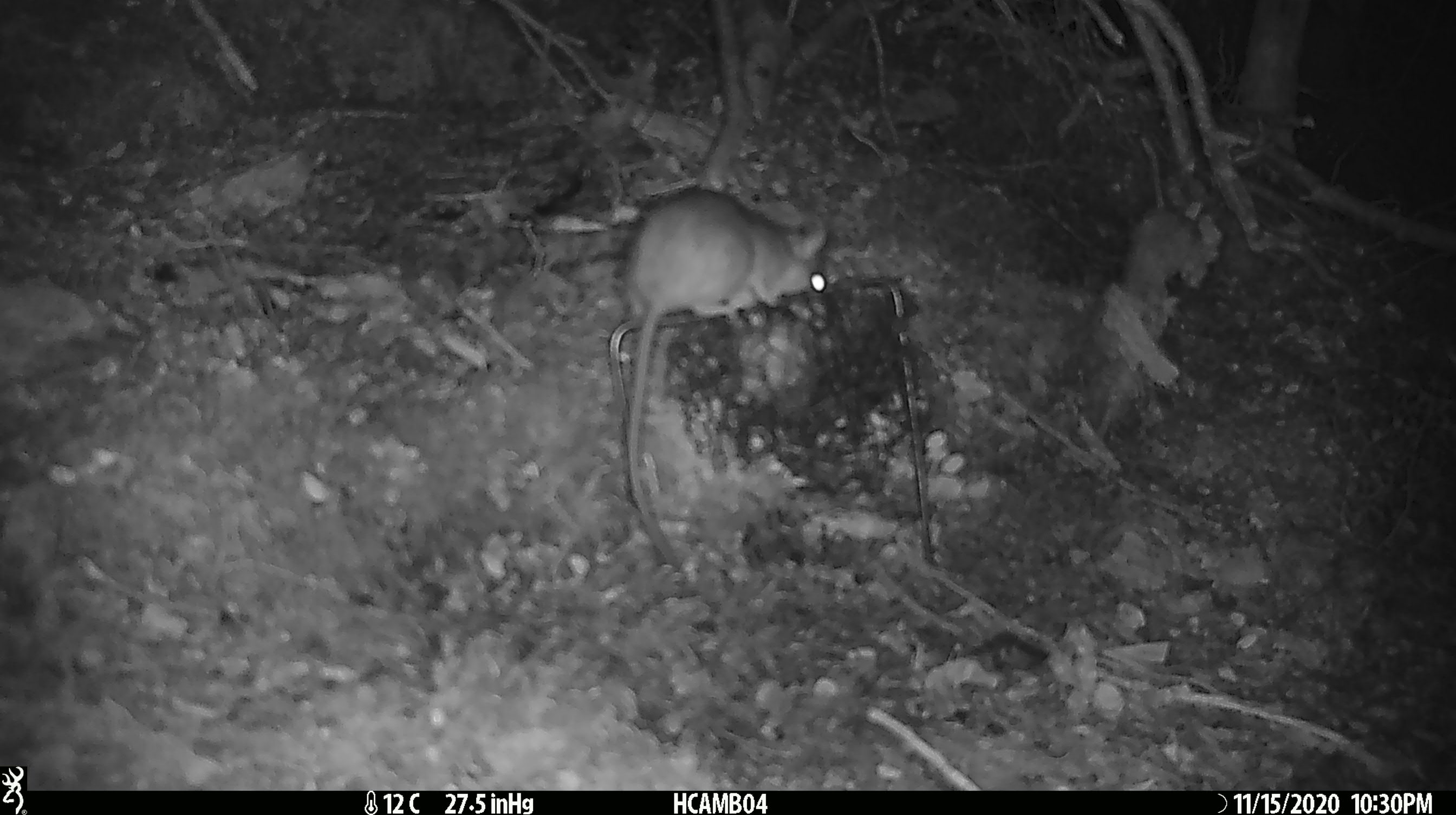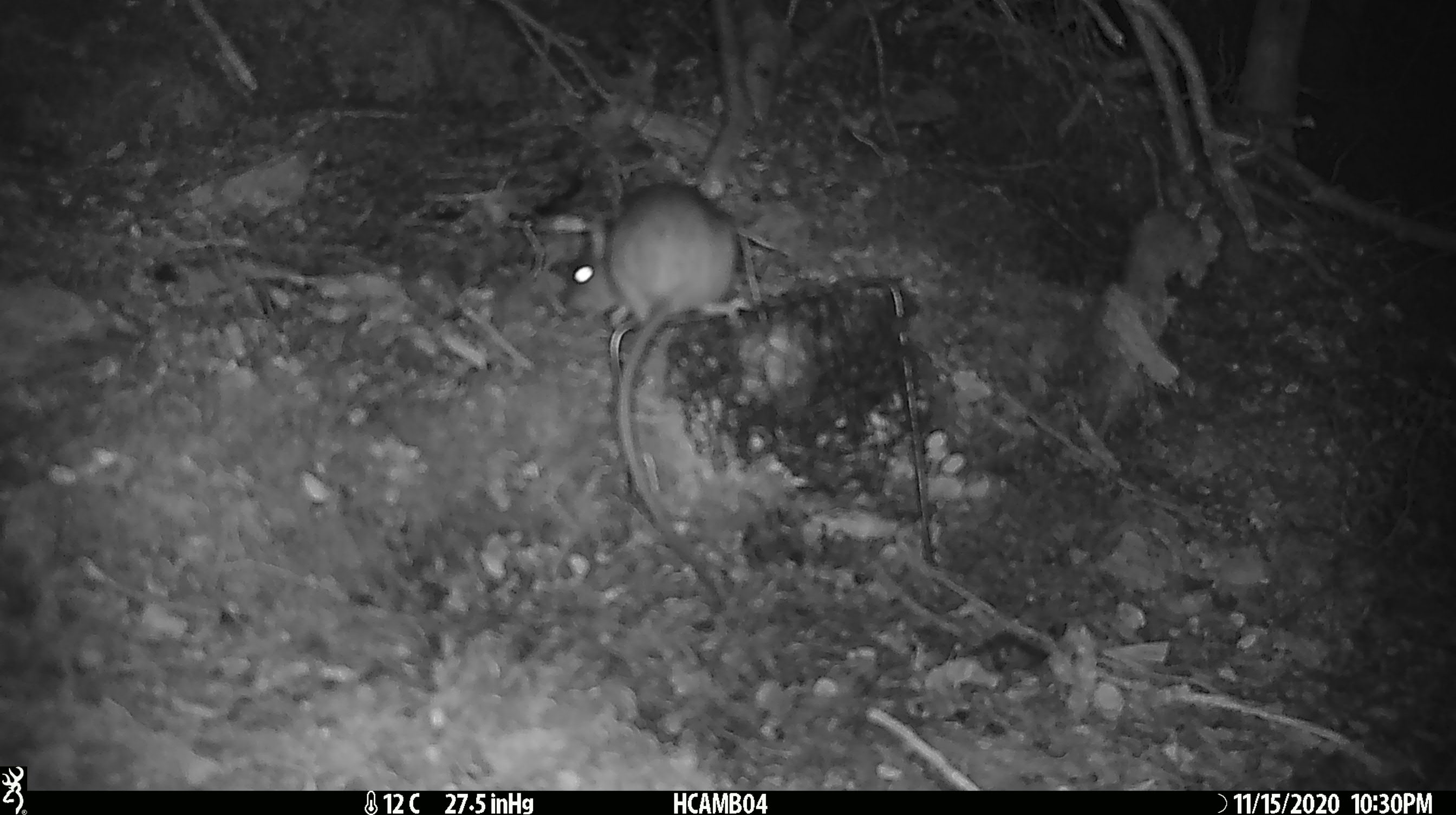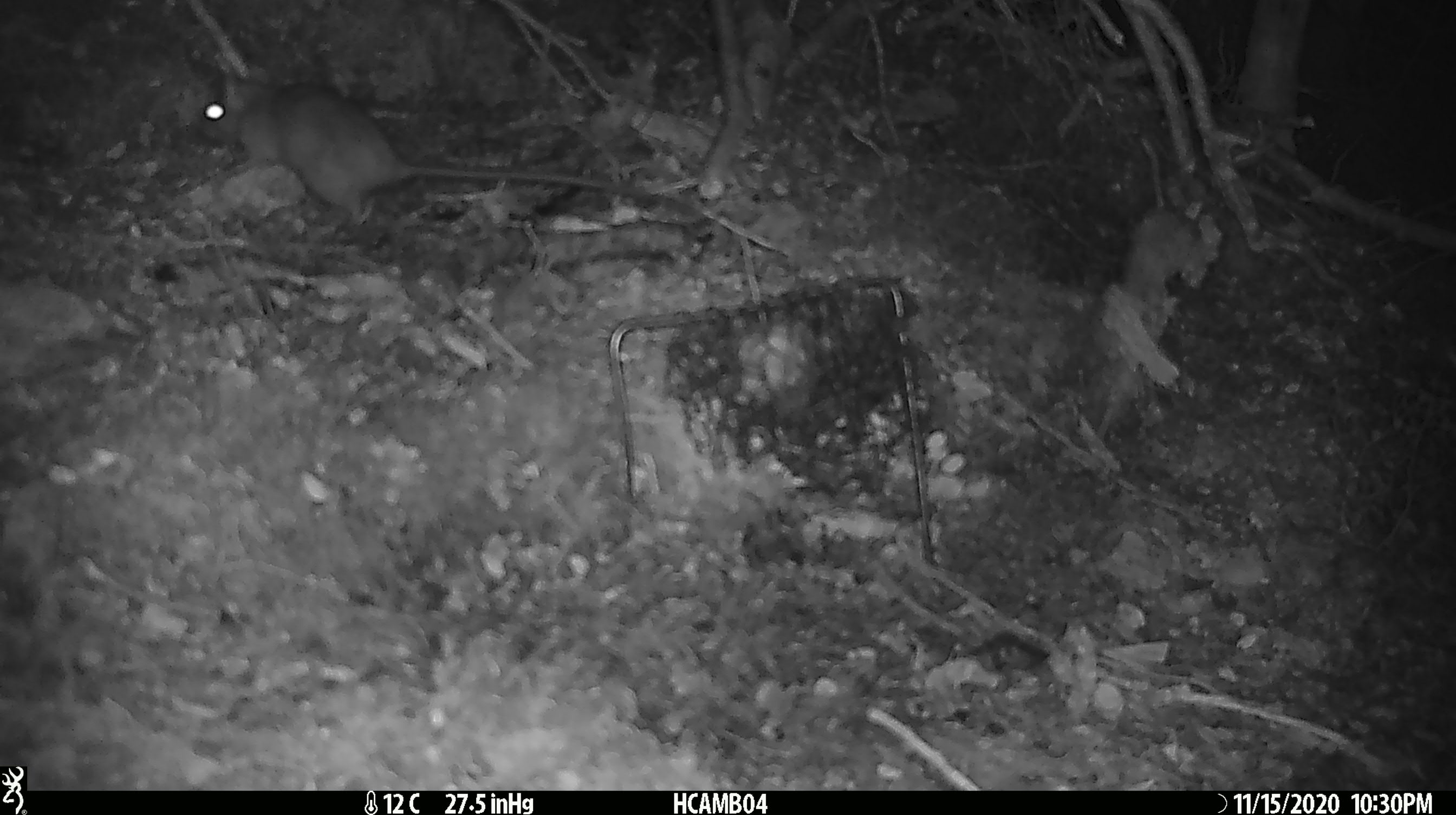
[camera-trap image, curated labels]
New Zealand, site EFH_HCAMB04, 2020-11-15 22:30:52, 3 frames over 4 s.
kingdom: Animalia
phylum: Chordata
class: Mammalia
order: Rodentia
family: Muridae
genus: Rattus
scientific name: Rattus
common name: rat